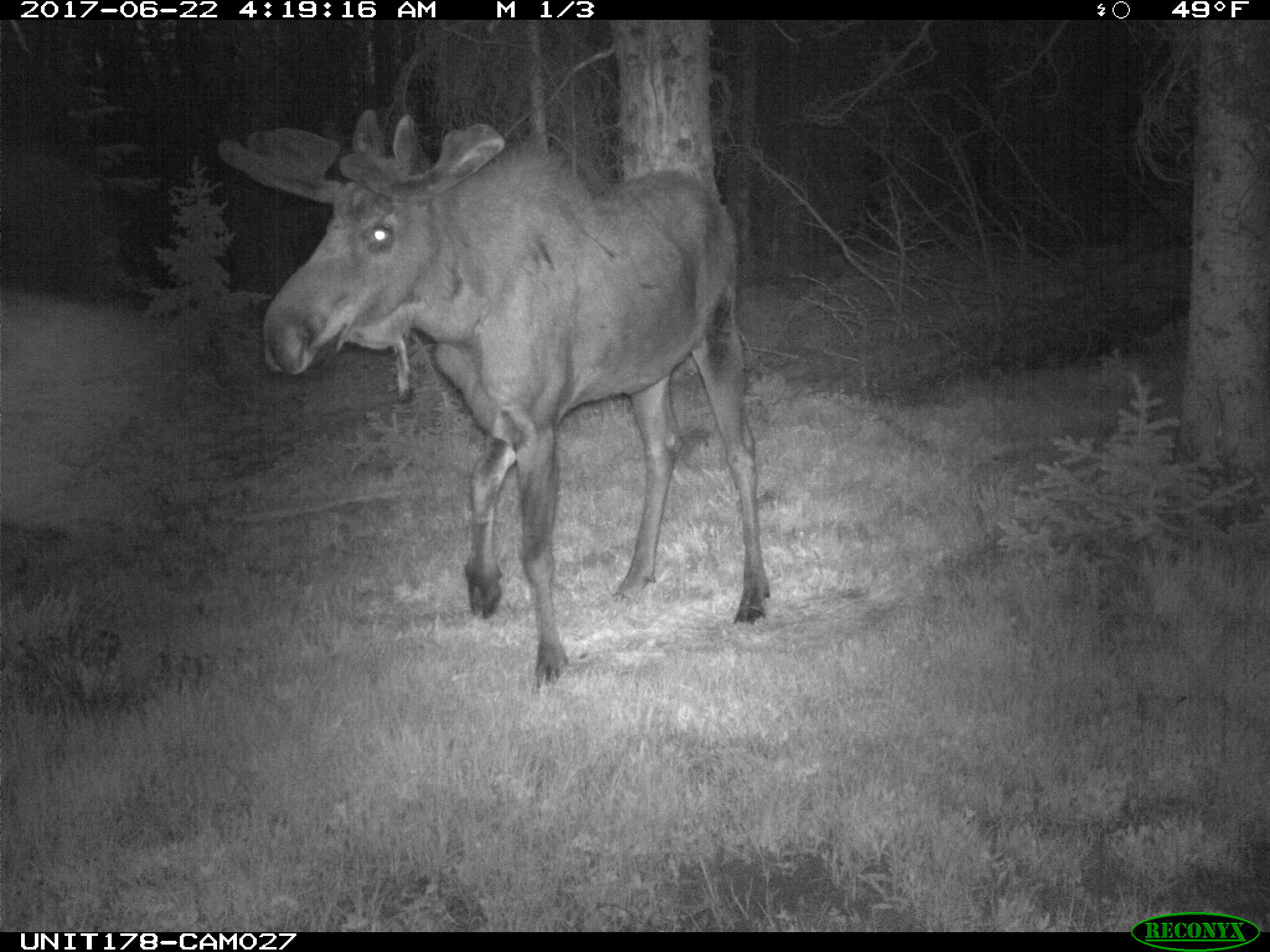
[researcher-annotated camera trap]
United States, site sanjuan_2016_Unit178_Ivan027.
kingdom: Animalia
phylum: Chordata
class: Mammalia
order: Artiodactyla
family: Cervidae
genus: Alces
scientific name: Alces alces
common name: moose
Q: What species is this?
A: Alces alces (moose).